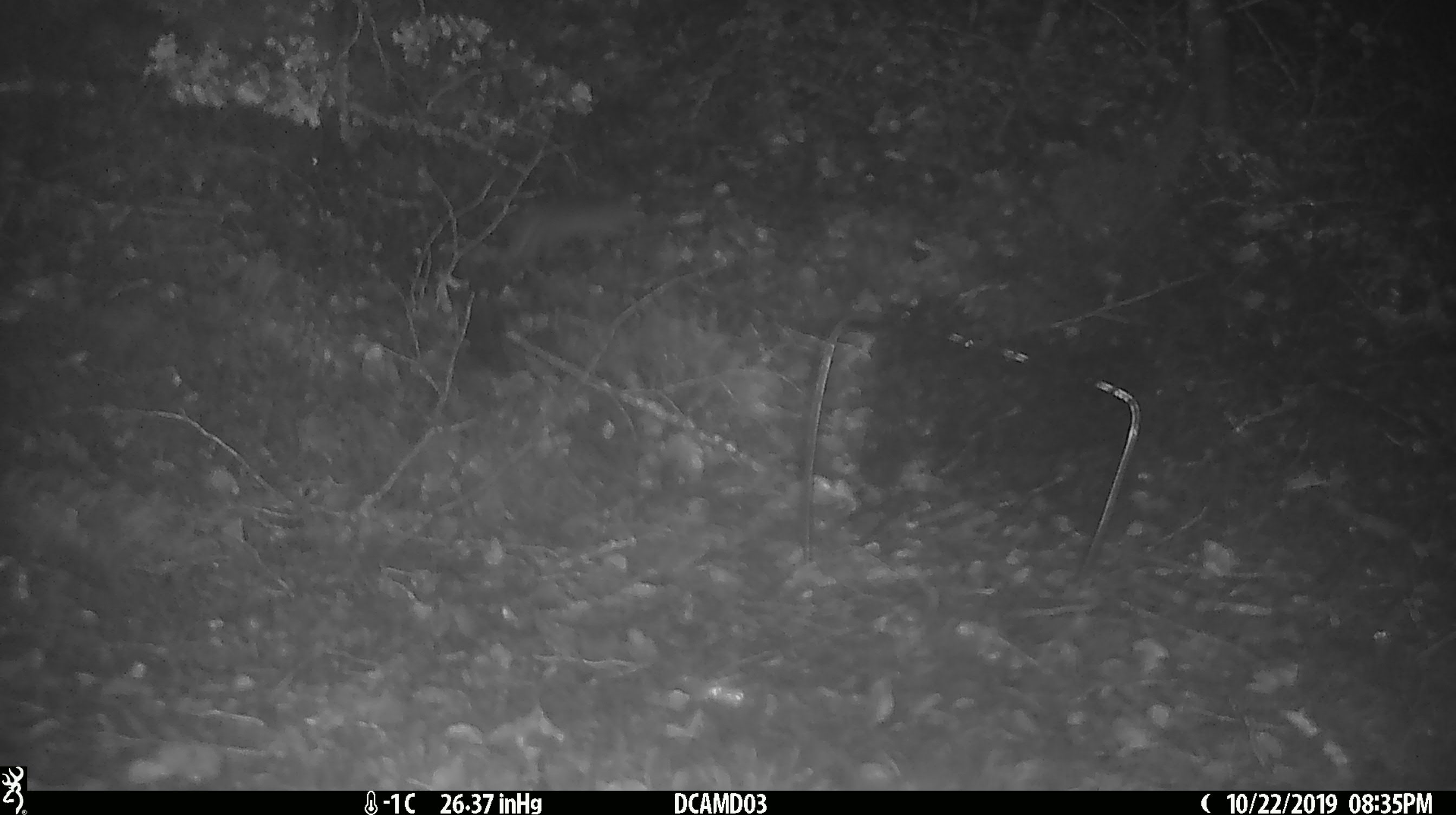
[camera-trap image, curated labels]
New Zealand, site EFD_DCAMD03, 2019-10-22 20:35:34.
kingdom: Animalia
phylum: Chordata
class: Mammalia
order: Rodentia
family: Muridae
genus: Mus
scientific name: Mus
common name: mouse